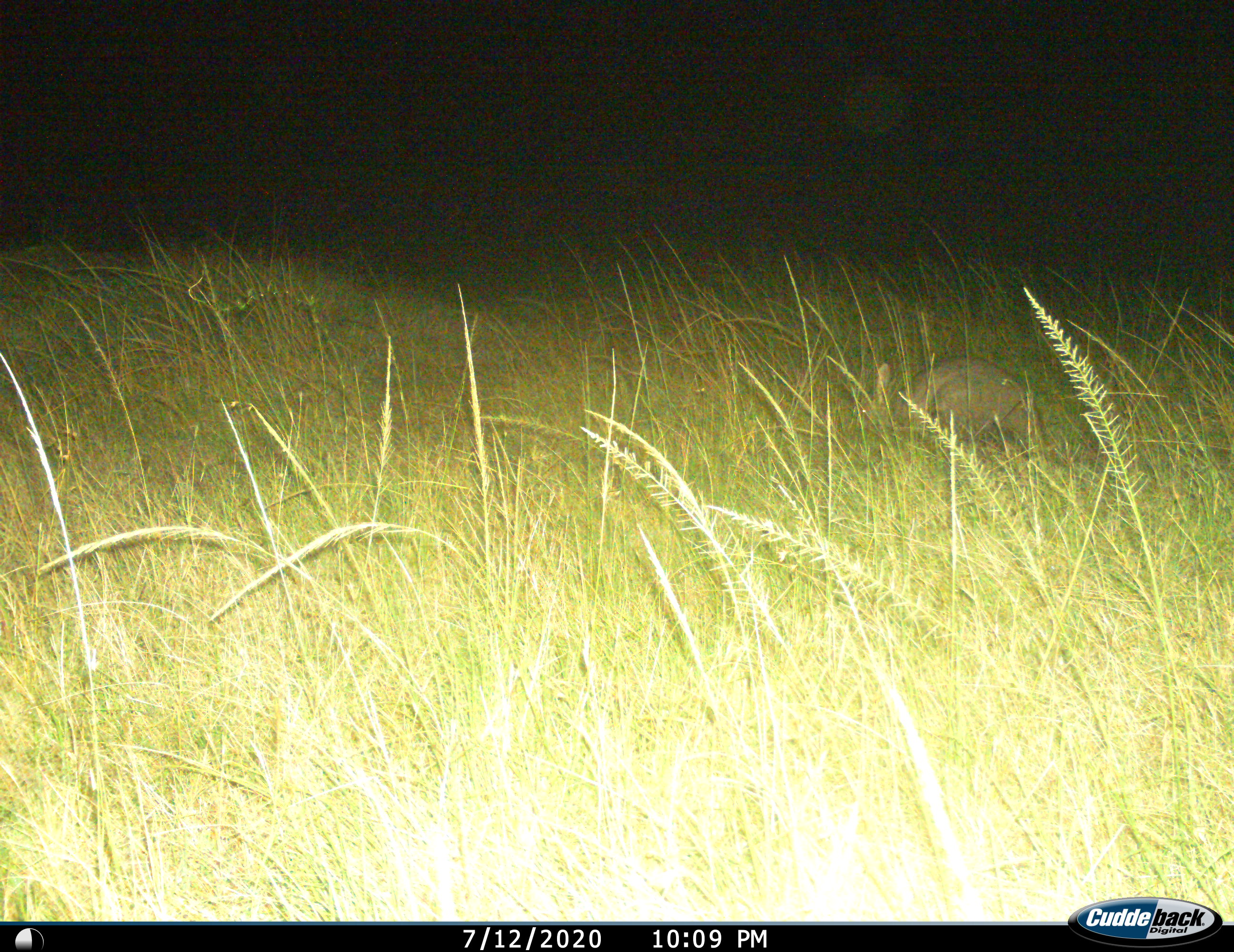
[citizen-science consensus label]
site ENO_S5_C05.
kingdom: Animalia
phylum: Chordata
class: Mammalia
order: Tubulidentata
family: Orycteropodidae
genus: Orycteropus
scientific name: Orycteropus afer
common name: aardvark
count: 1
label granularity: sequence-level